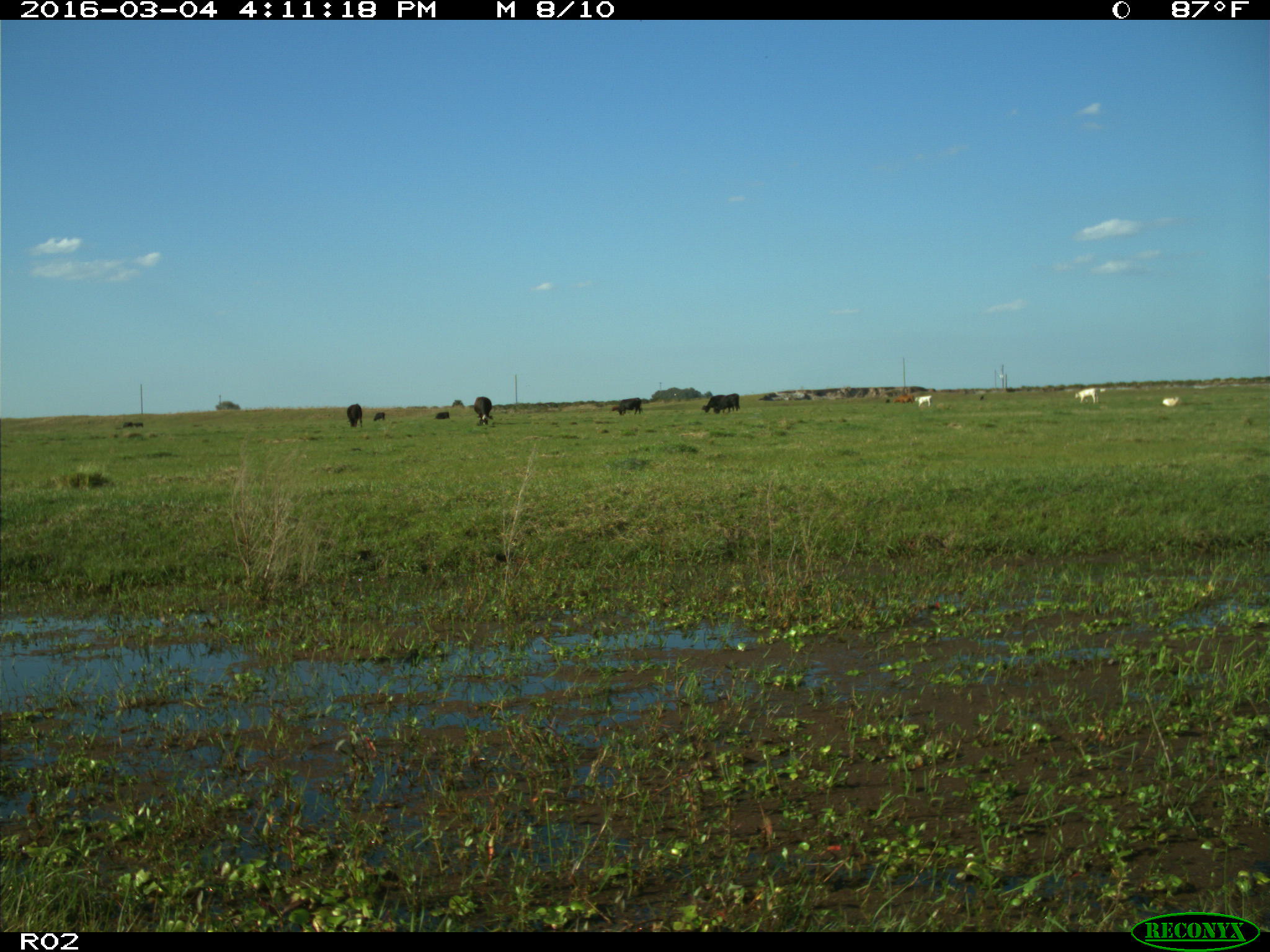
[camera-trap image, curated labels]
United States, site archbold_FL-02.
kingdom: Animalia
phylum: Chordata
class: Mammalia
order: Artiodactyla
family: Bovidae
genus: Bos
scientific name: Bos taurus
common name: domestic cow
Bos taurus (domestic cow).